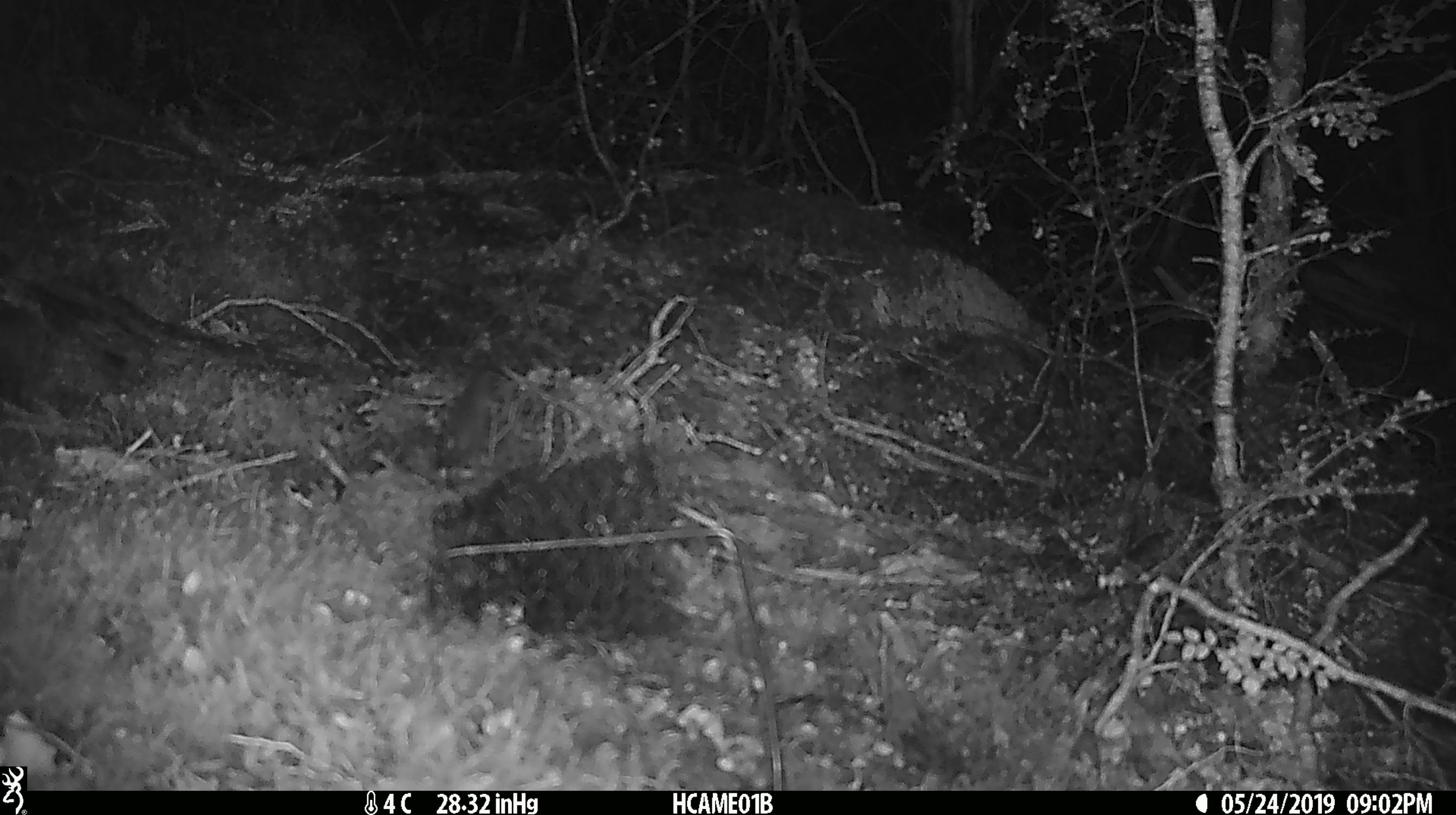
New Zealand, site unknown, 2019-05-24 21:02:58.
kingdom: Animalia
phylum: Chordata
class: Mammalia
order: Rodentia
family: Muridae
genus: Mus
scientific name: Mus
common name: mouse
Mouse (Mus).